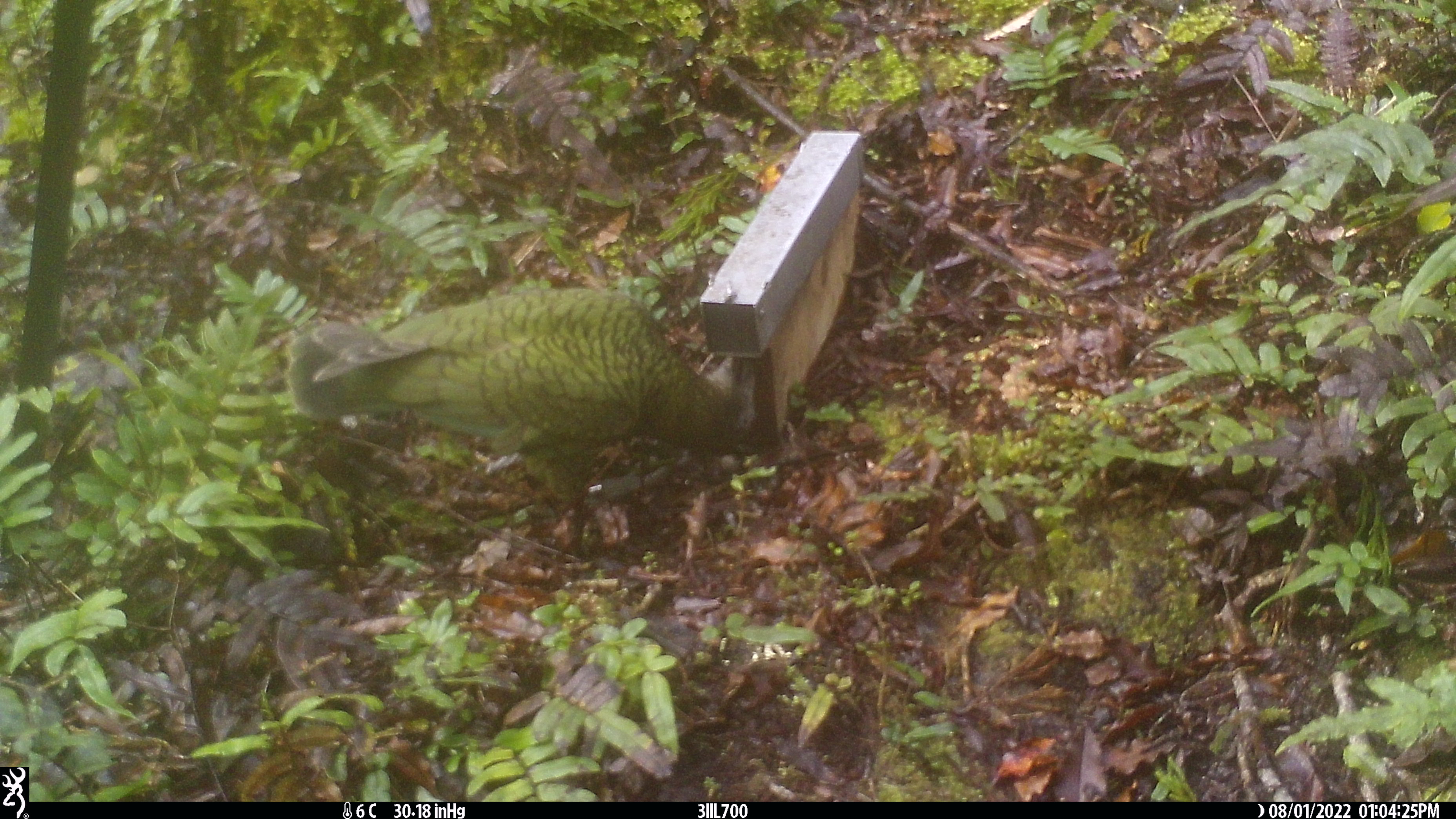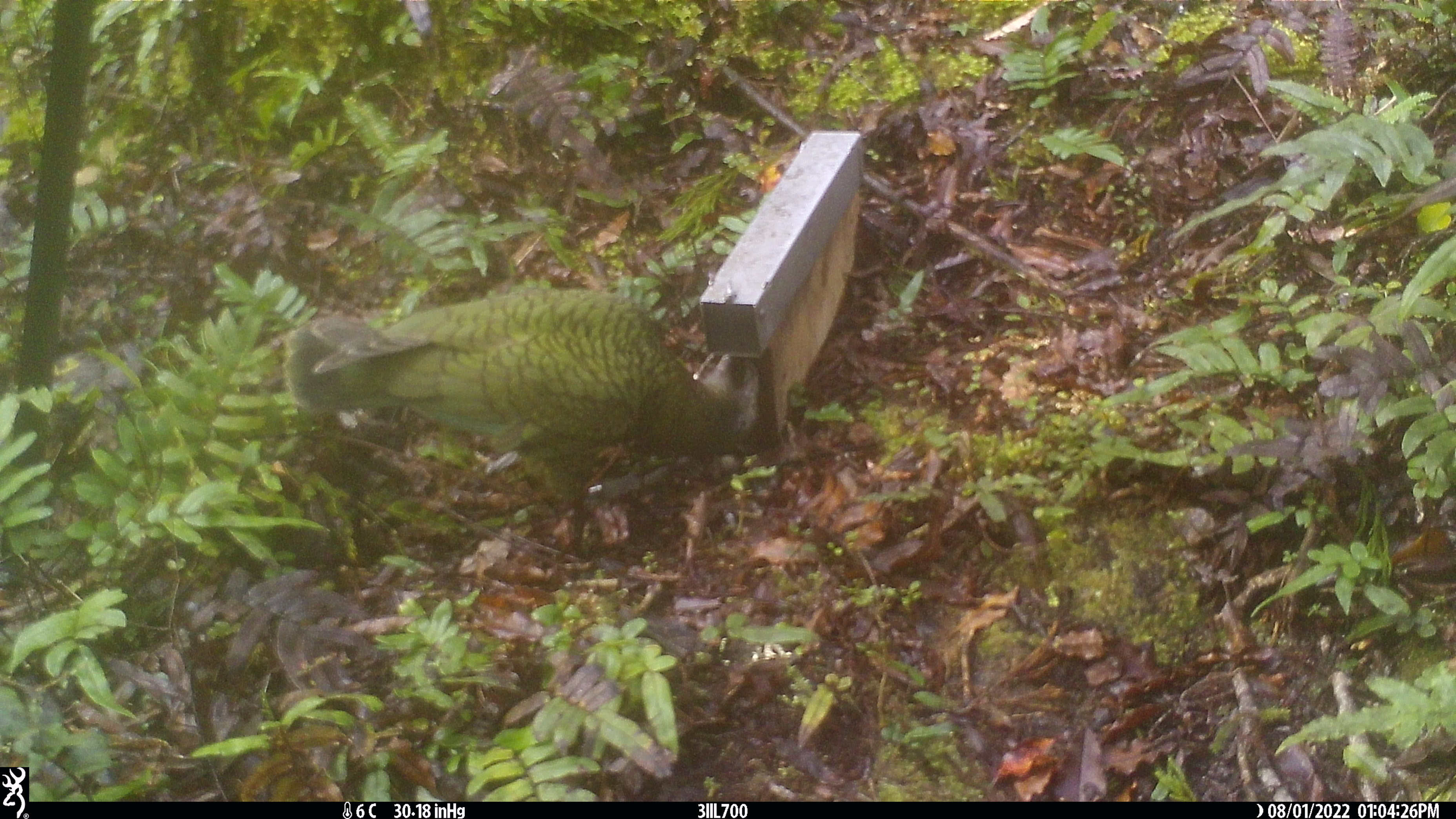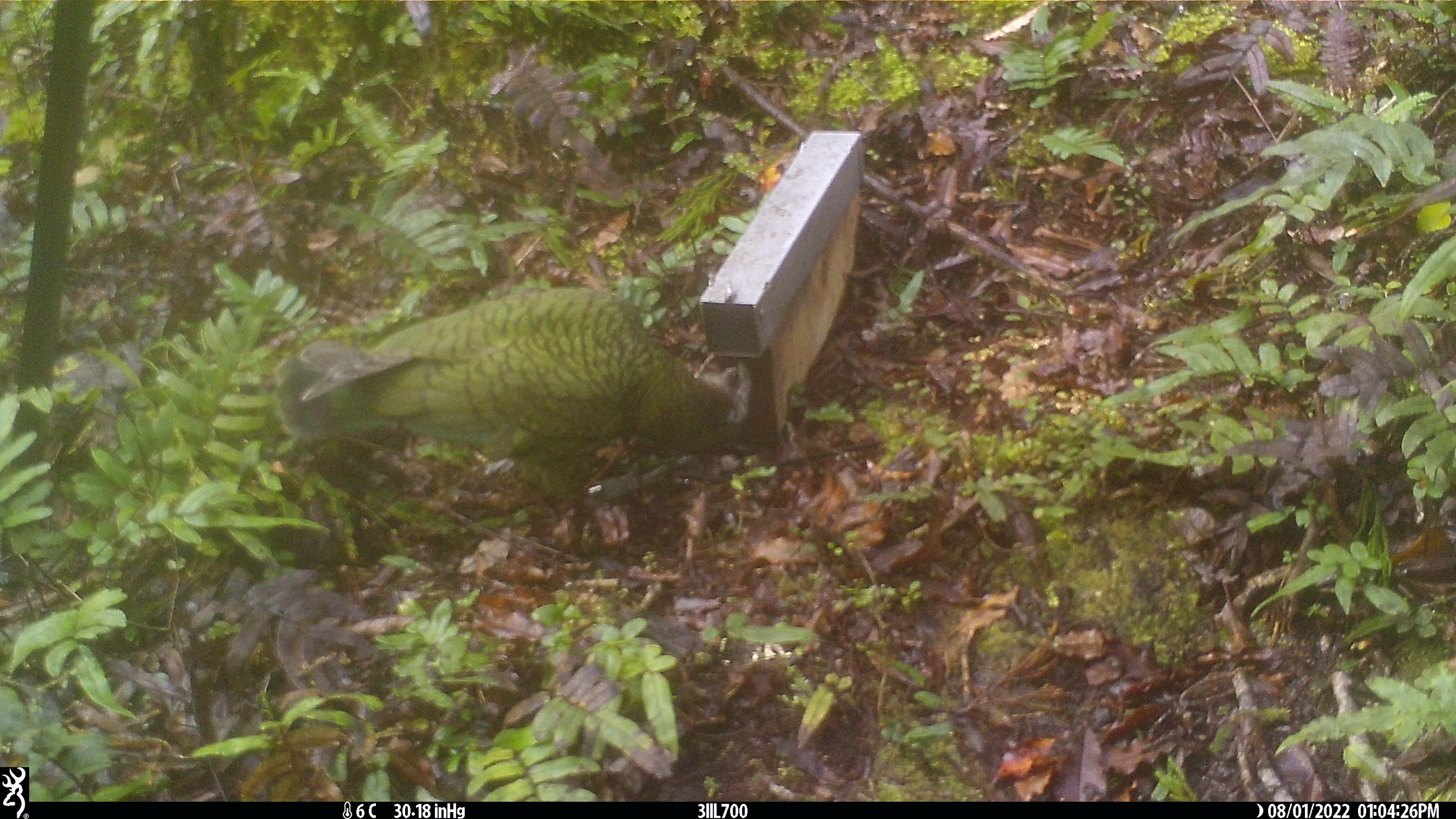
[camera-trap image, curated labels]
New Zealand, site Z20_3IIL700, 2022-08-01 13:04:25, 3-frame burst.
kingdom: Animalia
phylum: Chordata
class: Aves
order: Psittaciformes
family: Strigopidae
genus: Nestor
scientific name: Nestor notabilis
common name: kea